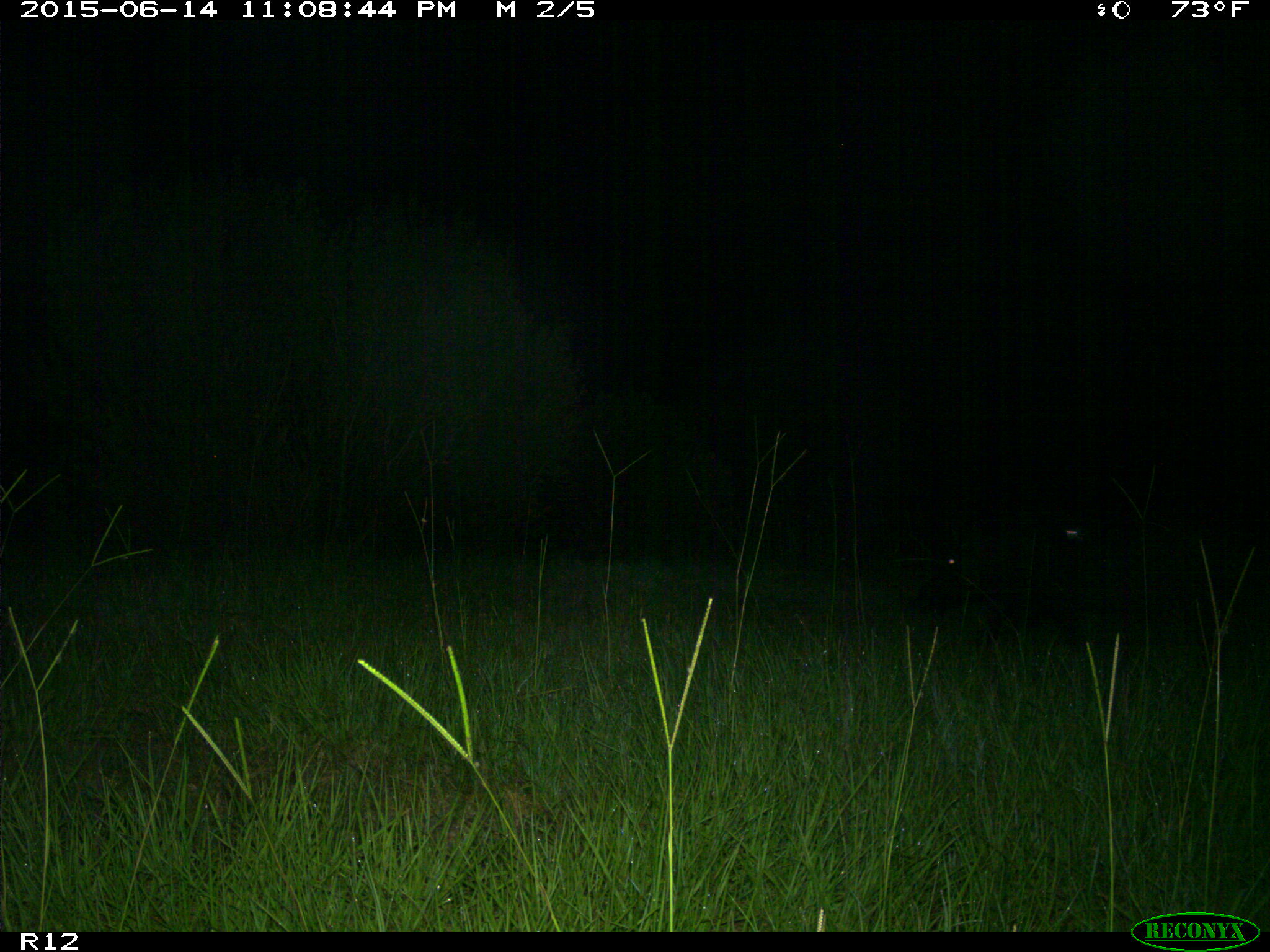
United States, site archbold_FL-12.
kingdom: Animalia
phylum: Chordata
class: Mammalia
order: Artiodactyla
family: Suidae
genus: Sus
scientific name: Sus scrofa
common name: wild boar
Sus scrofa (wild boar).